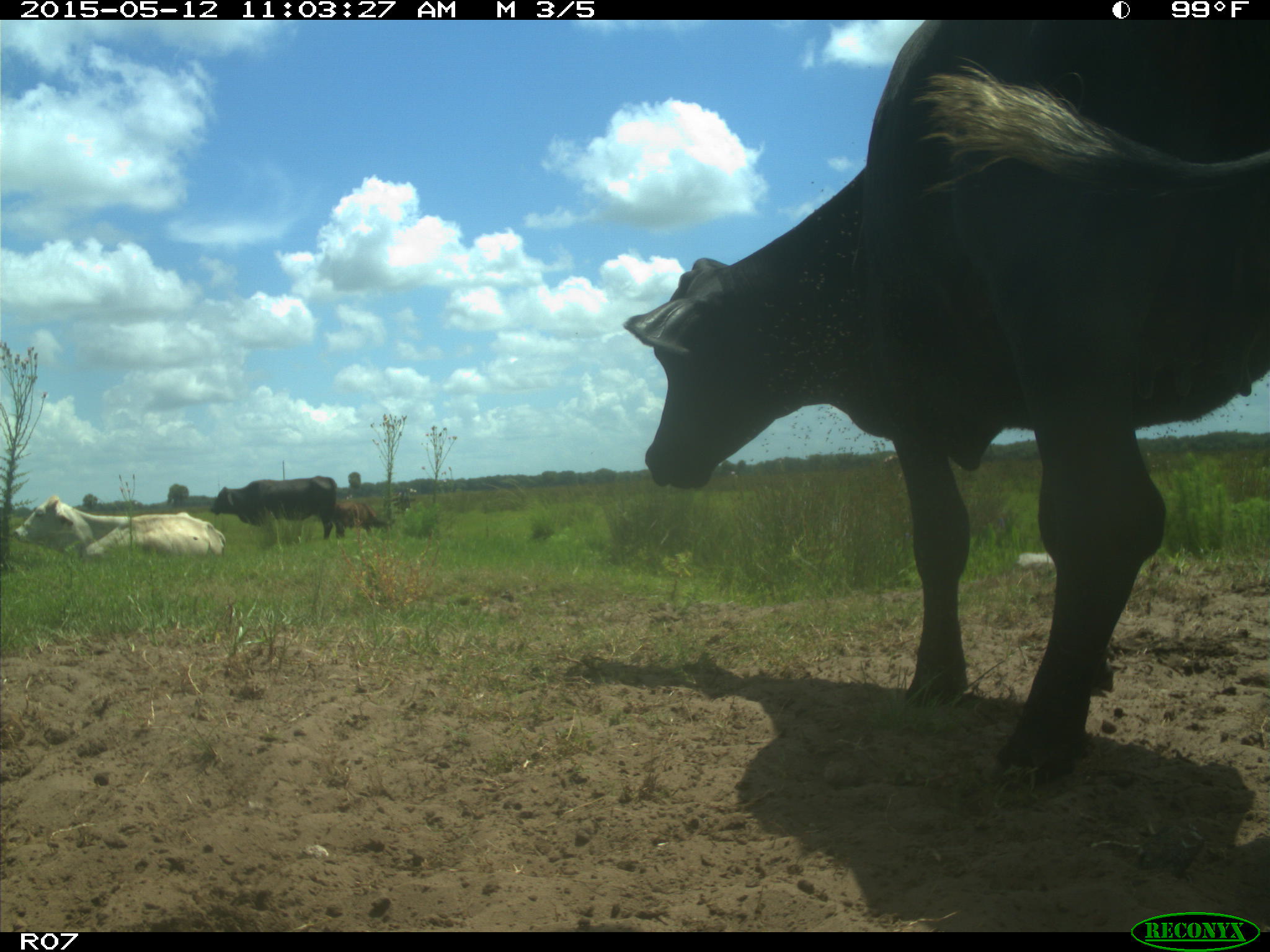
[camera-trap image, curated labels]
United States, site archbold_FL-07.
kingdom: Animalia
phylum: Chordata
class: Mammalia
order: Artiodactyla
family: Bovidae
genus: Bos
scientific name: Bos taurus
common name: domestic cow